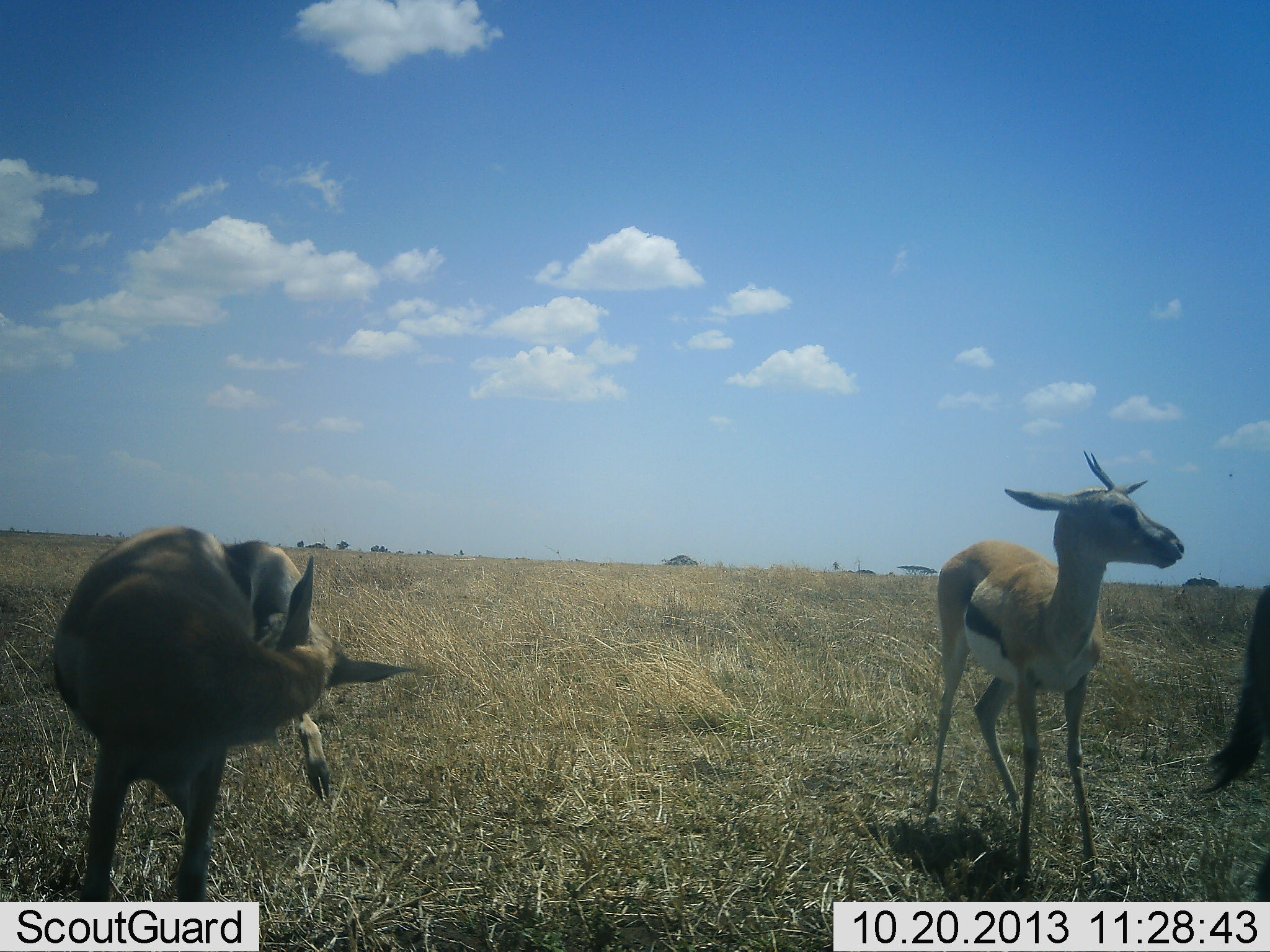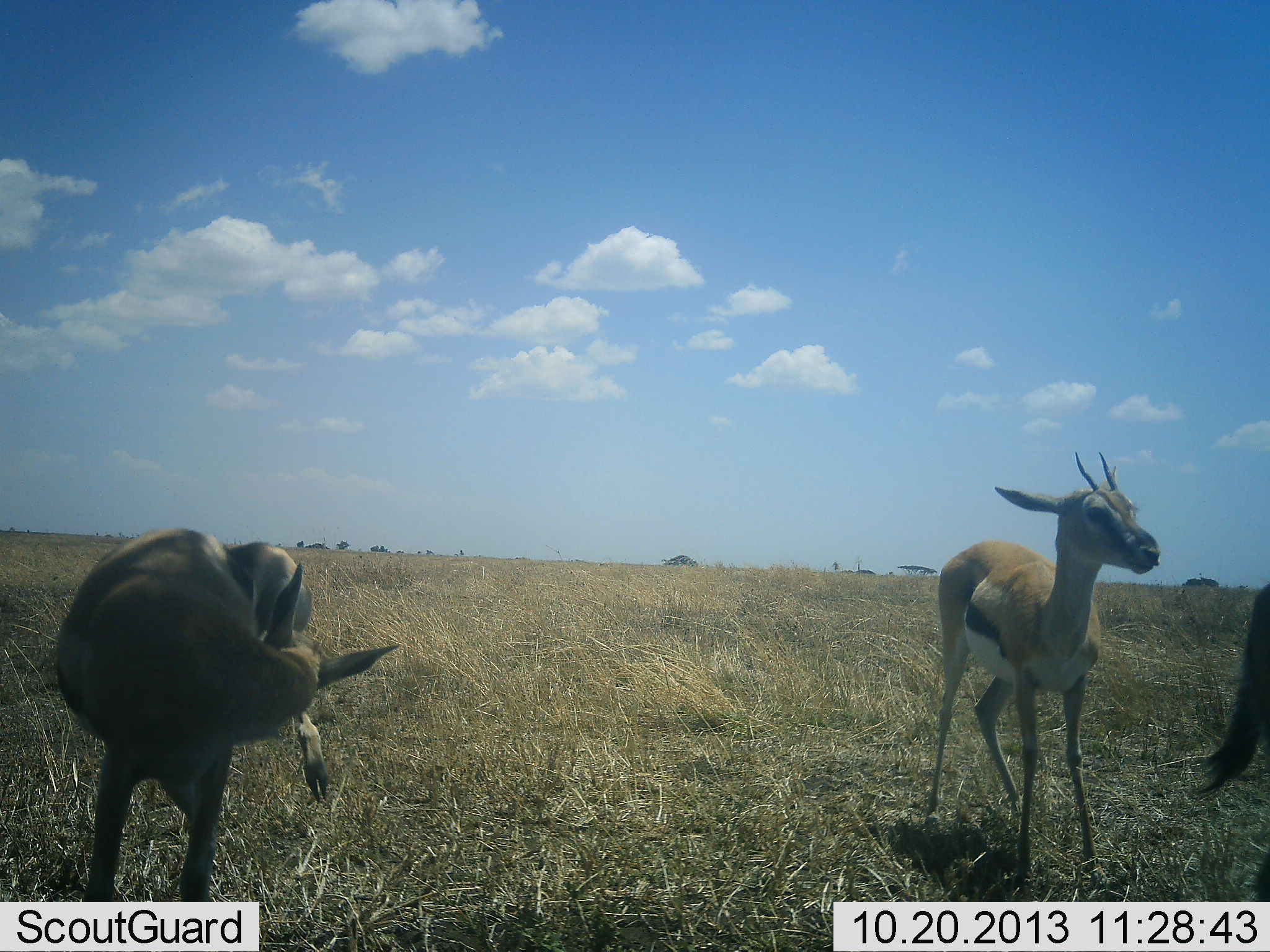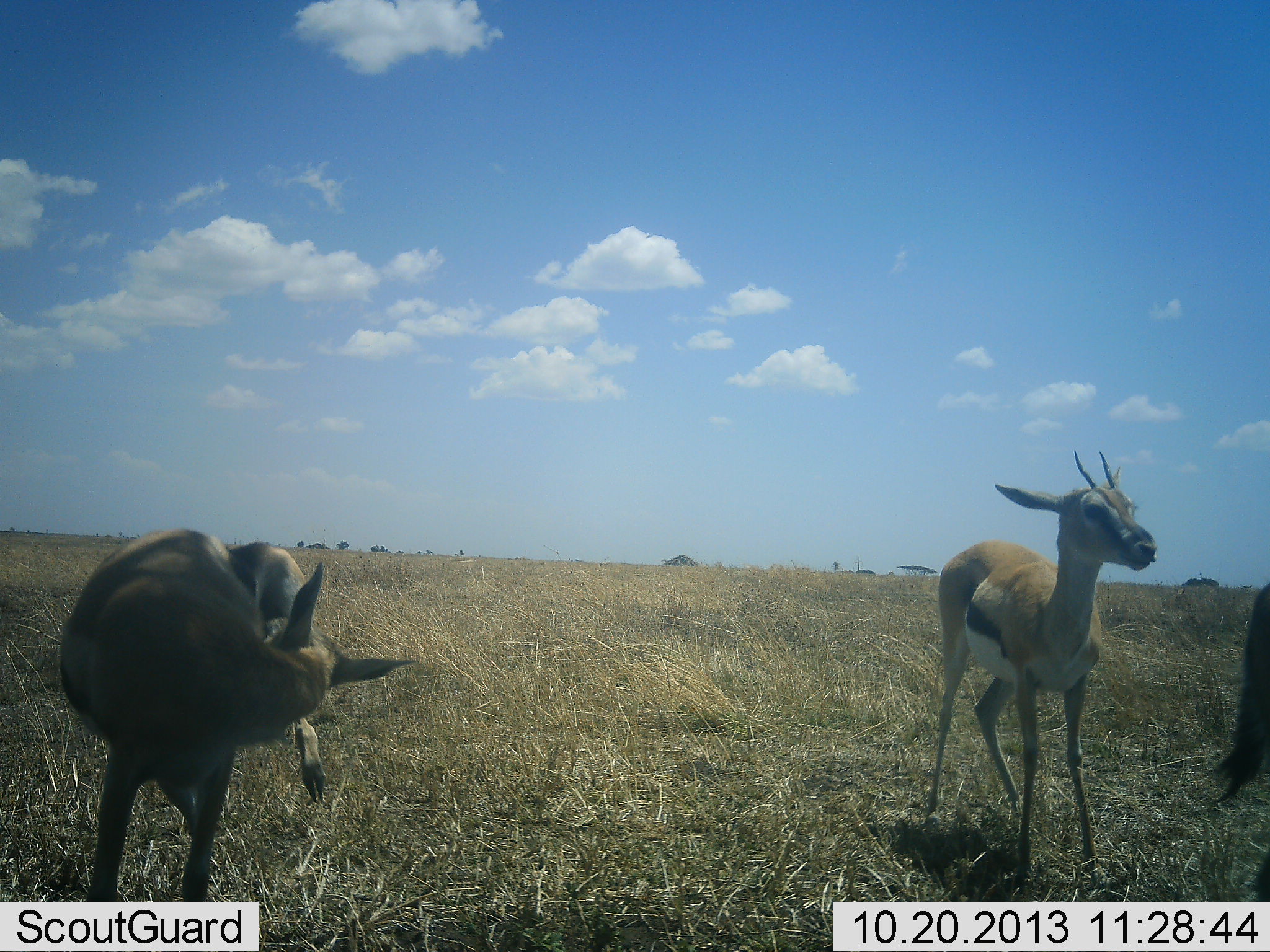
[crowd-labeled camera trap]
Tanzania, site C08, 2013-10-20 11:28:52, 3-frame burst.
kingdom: Animalia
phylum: Chordata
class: Mammalia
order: Artiodactyla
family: Bovidae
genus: Eudorcas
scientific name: Eudorcas thomsonii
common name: thomson's gazelle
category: gazellethomsons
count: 3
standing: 92%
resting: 4%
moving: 17%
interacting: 8%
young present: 17%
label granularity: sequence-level